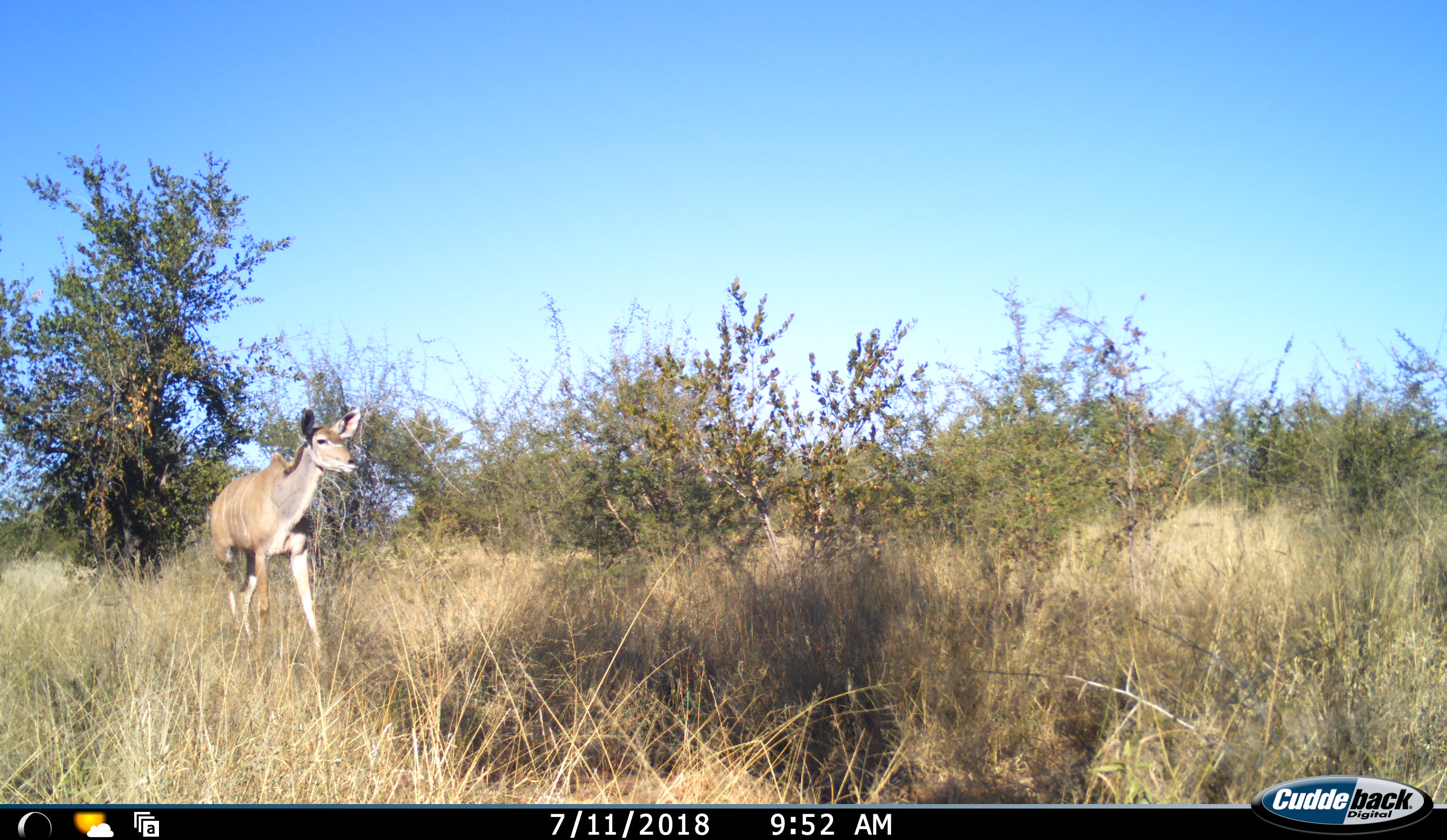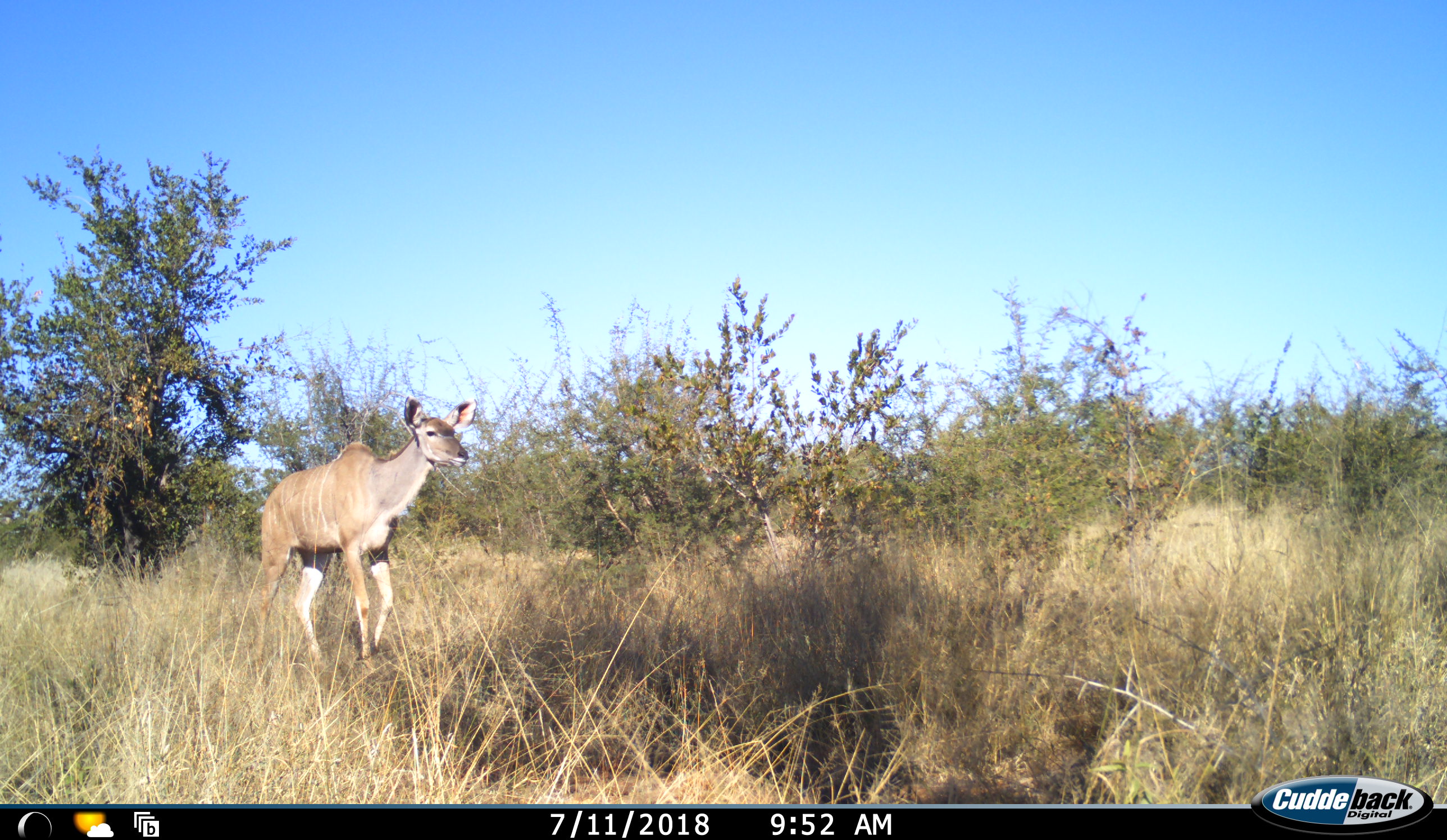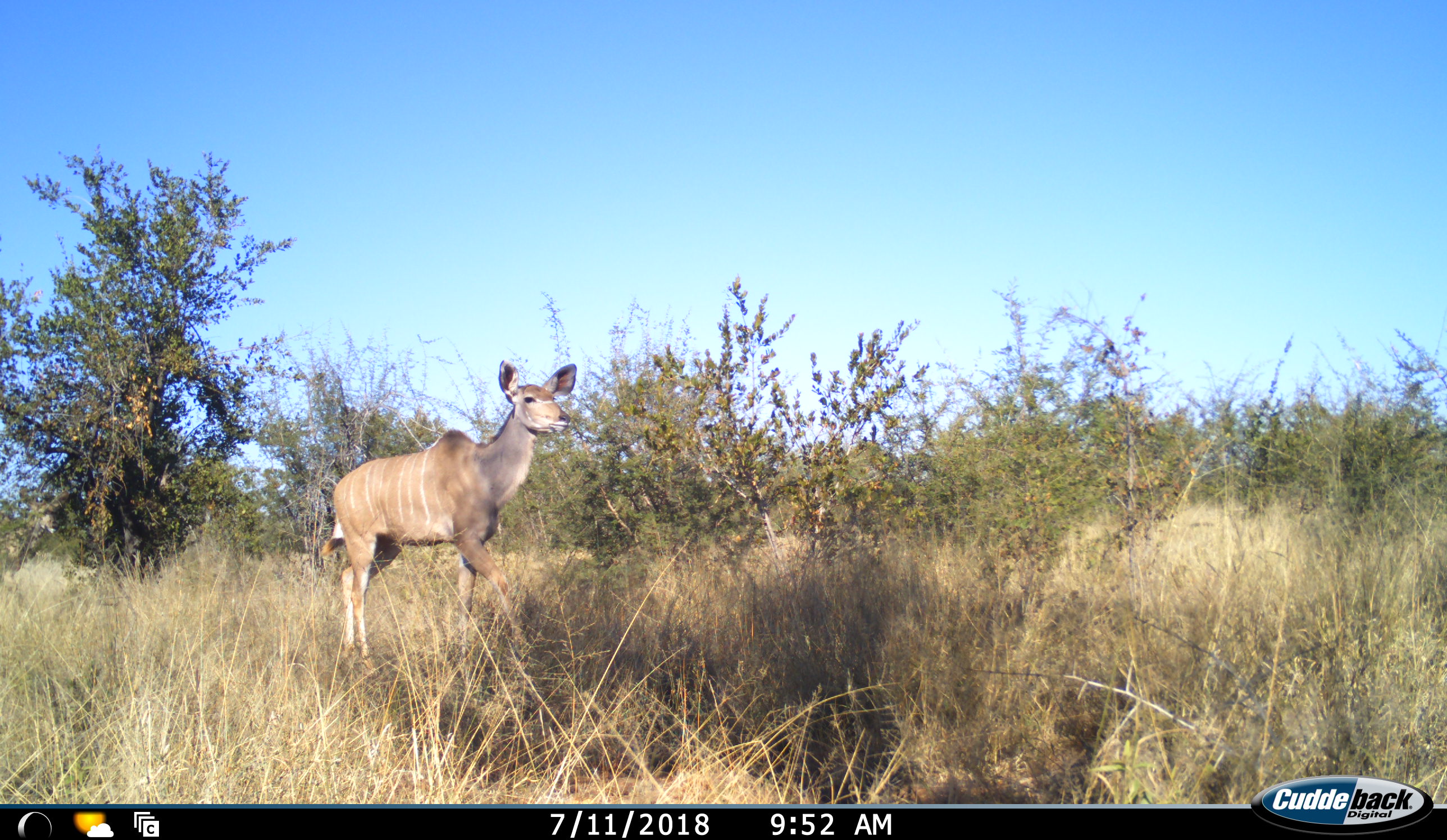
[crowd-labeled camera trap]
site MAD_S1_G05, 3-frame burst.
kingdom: Animalia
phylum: Chordata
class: Mammalia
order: Artiodactyla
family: Bovidae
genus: Tragelaphus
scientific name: Tragelaphus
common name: kudu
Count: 1.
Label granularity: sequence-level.